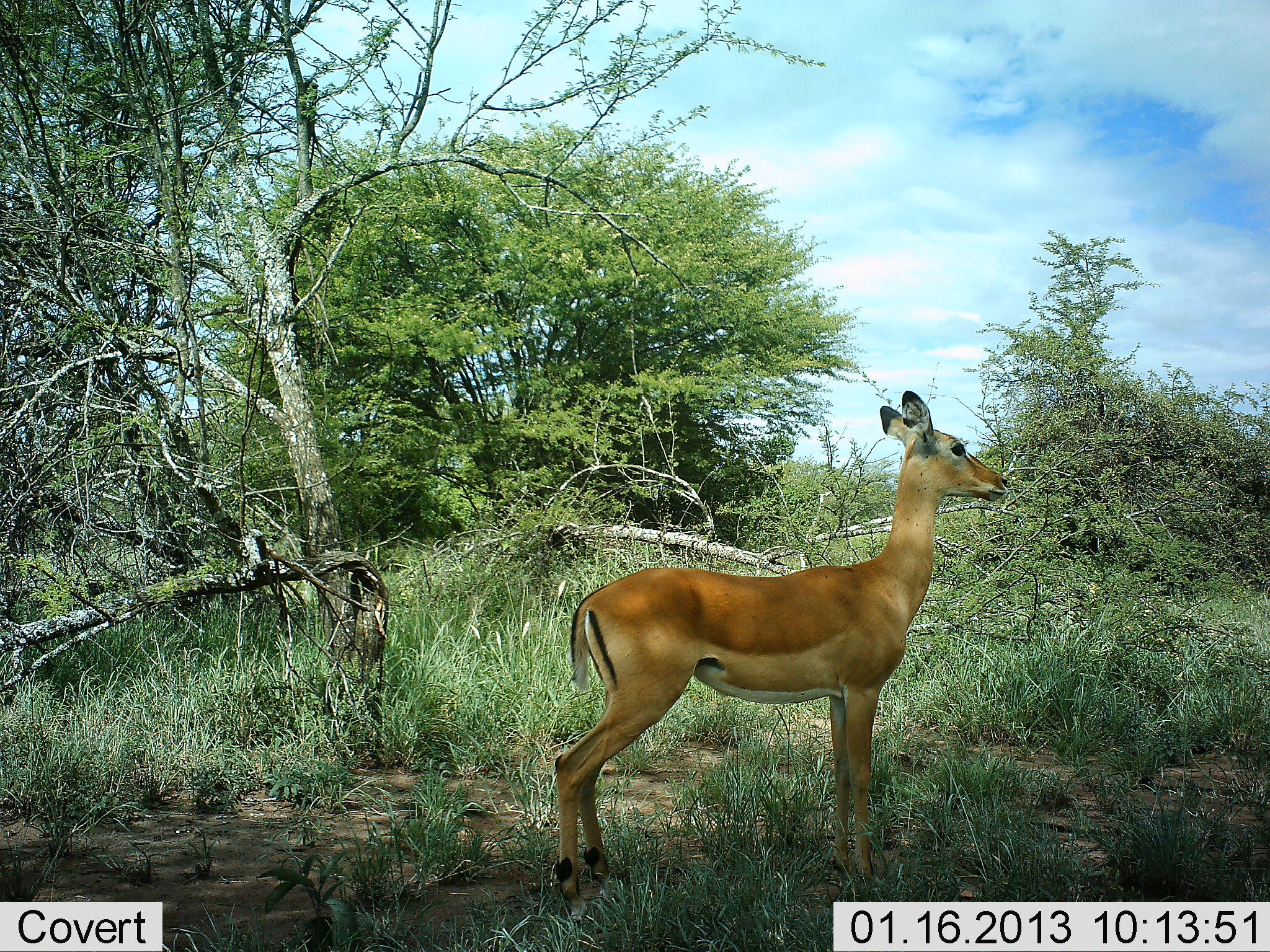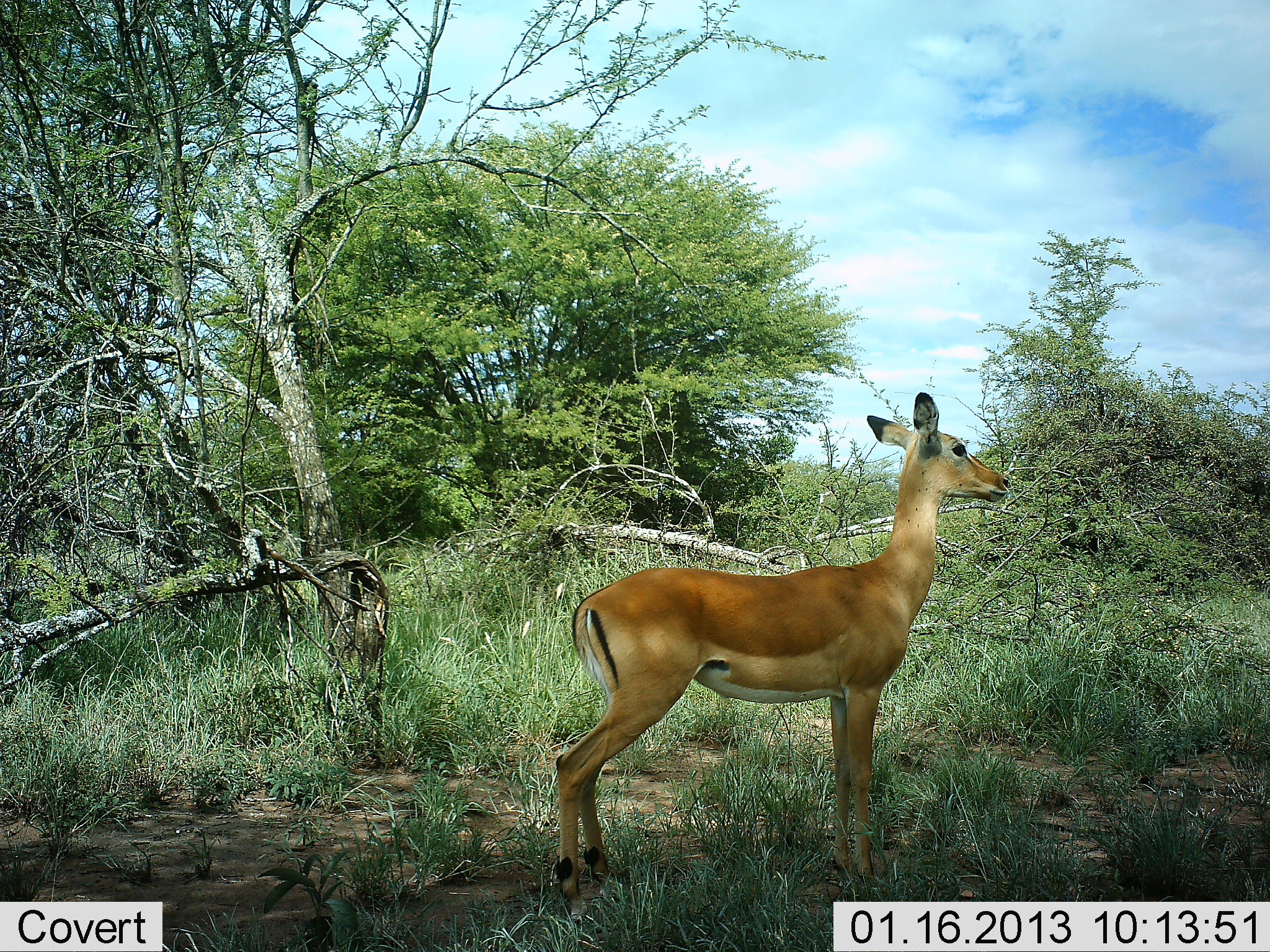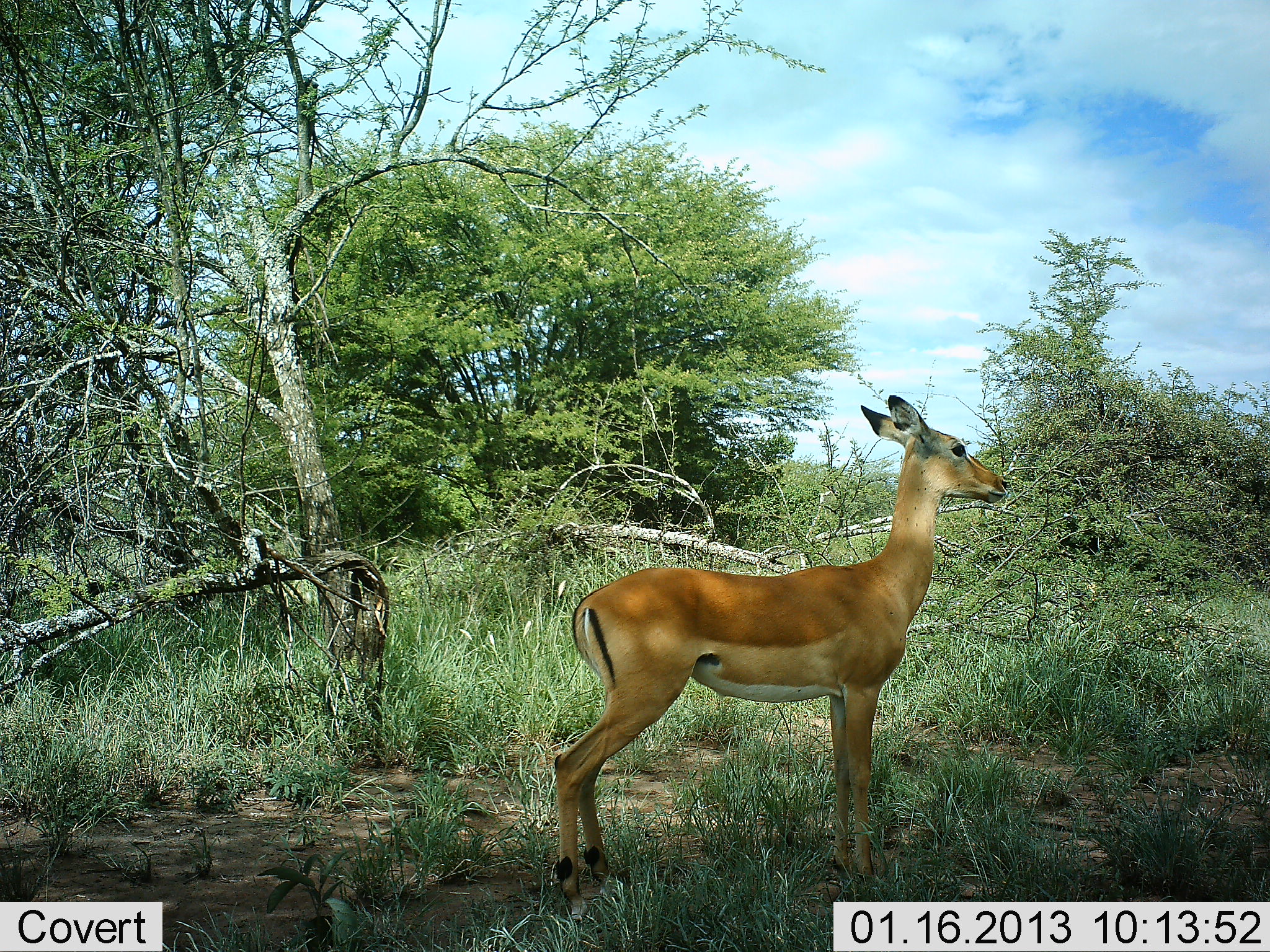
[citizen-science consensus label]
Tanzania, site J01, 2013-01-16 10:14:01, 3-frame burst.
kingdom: Animalia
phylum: Chordata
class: Mammalia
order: Artiodactyla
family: Bovidae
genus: Aepyceros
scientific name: Aepyceros melampus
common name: impala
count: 1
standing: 100%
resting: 0%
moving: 0%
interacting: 0%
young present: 0%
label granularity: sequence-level